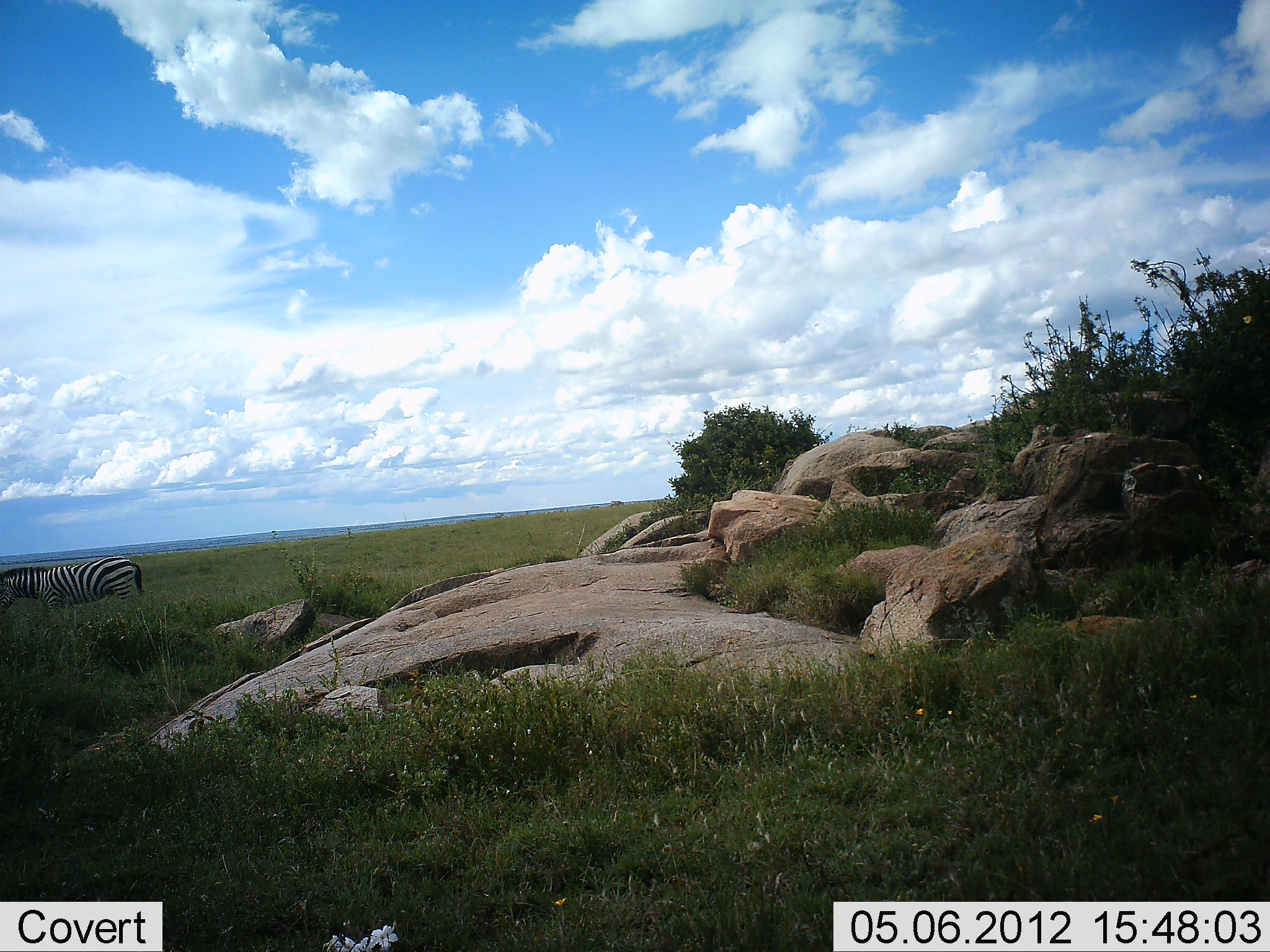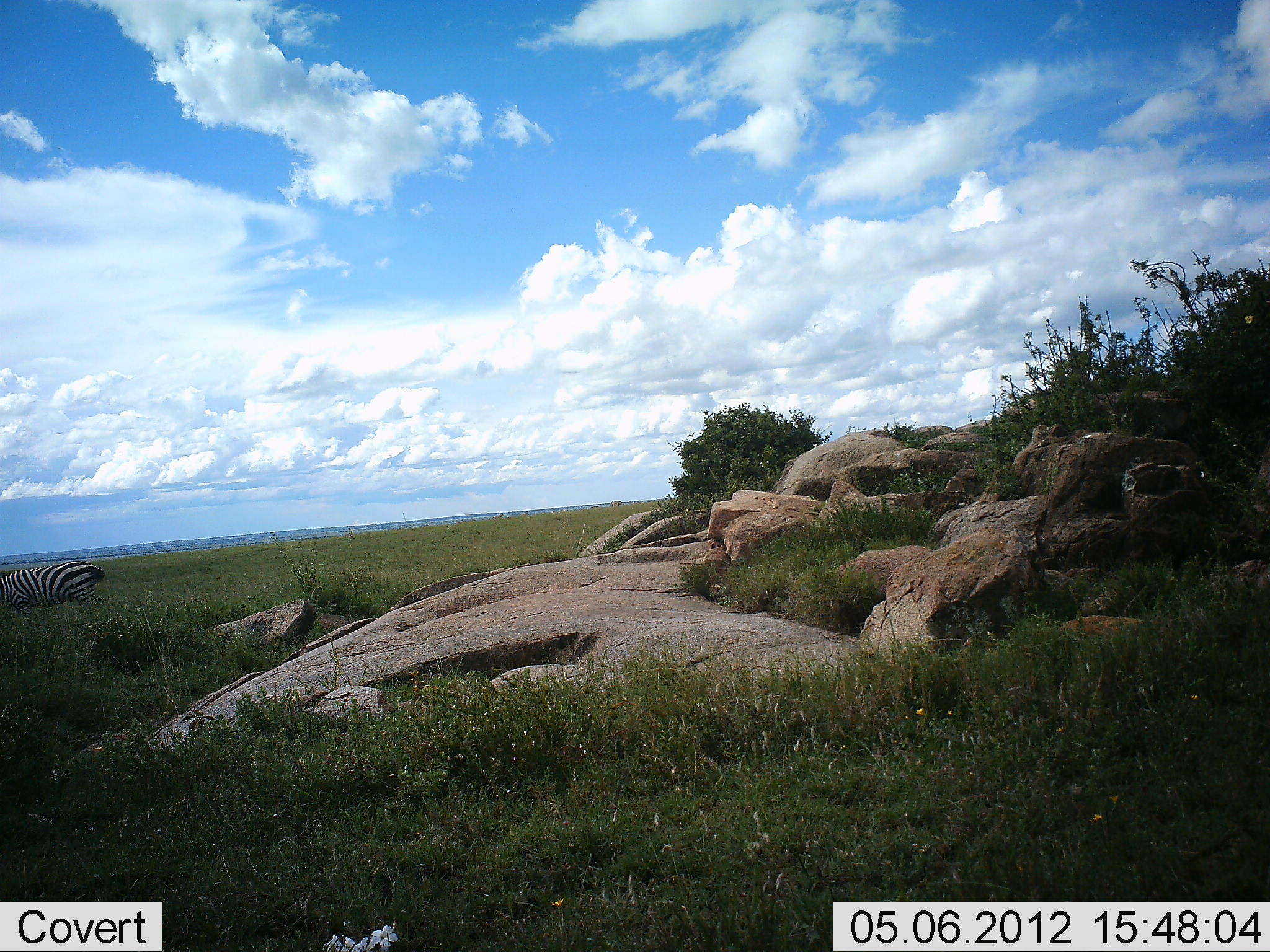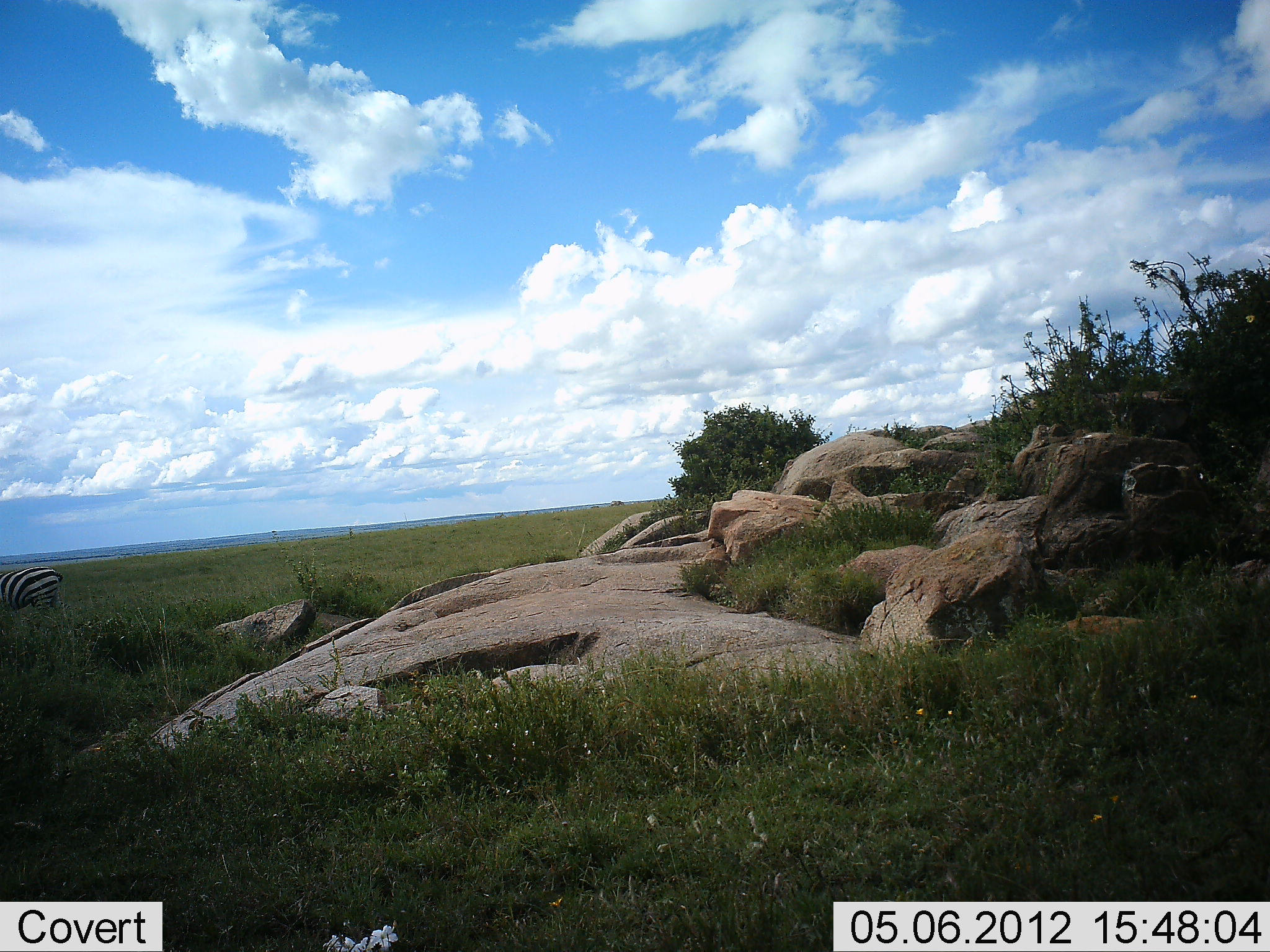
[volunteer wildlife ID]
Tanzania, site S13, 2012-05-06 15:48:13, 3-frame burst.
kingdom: Animalia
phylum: Chordata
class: Mammalia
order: Perissodactyla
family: Equidae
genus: Equus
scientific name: Equus quagga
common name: plains zebra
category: zebra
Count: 1.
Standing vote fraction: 0%.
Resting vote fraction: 0%.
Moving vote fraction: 70%.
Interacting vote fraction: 0%.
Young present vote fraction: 0%.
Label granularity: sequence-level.